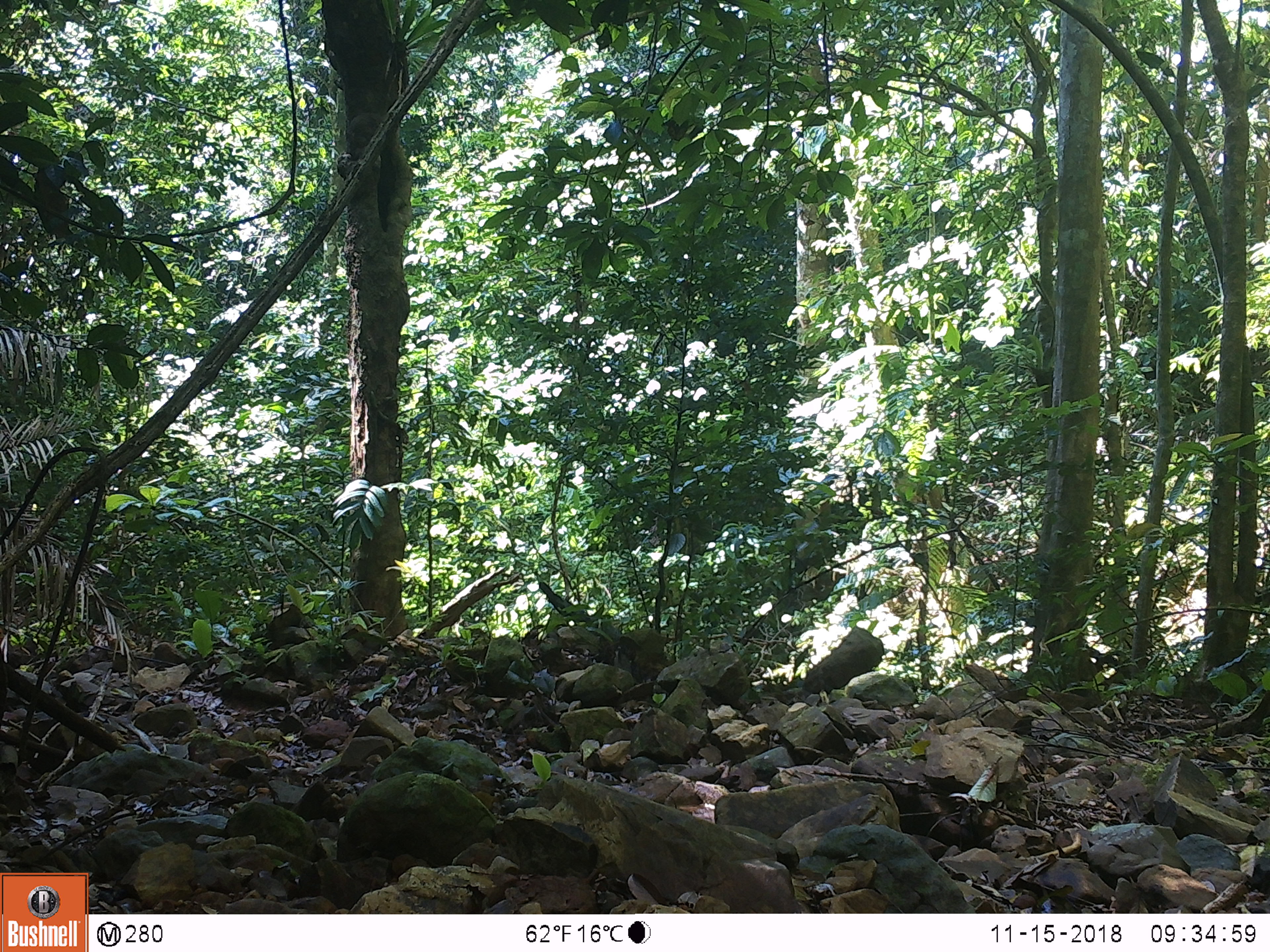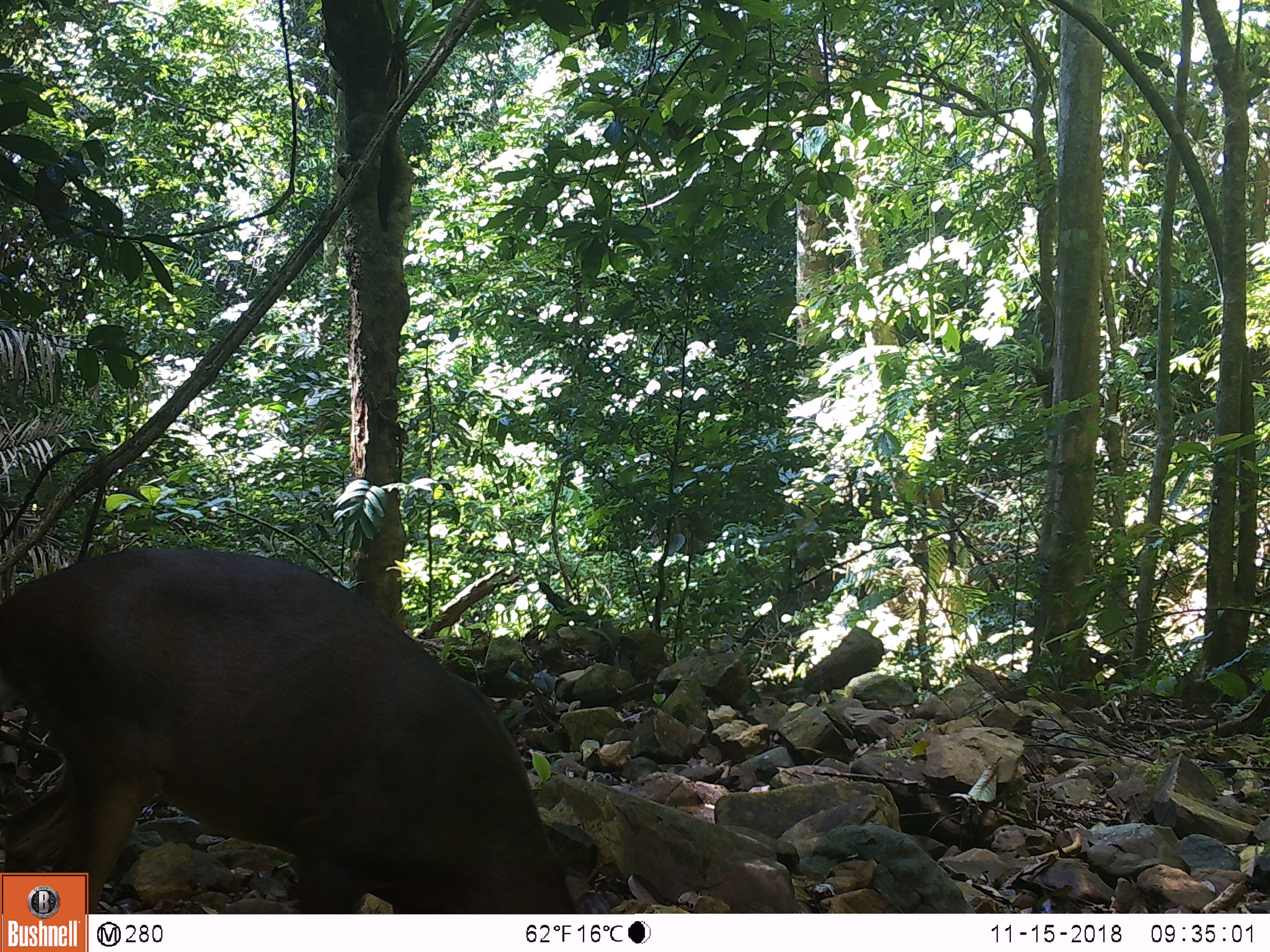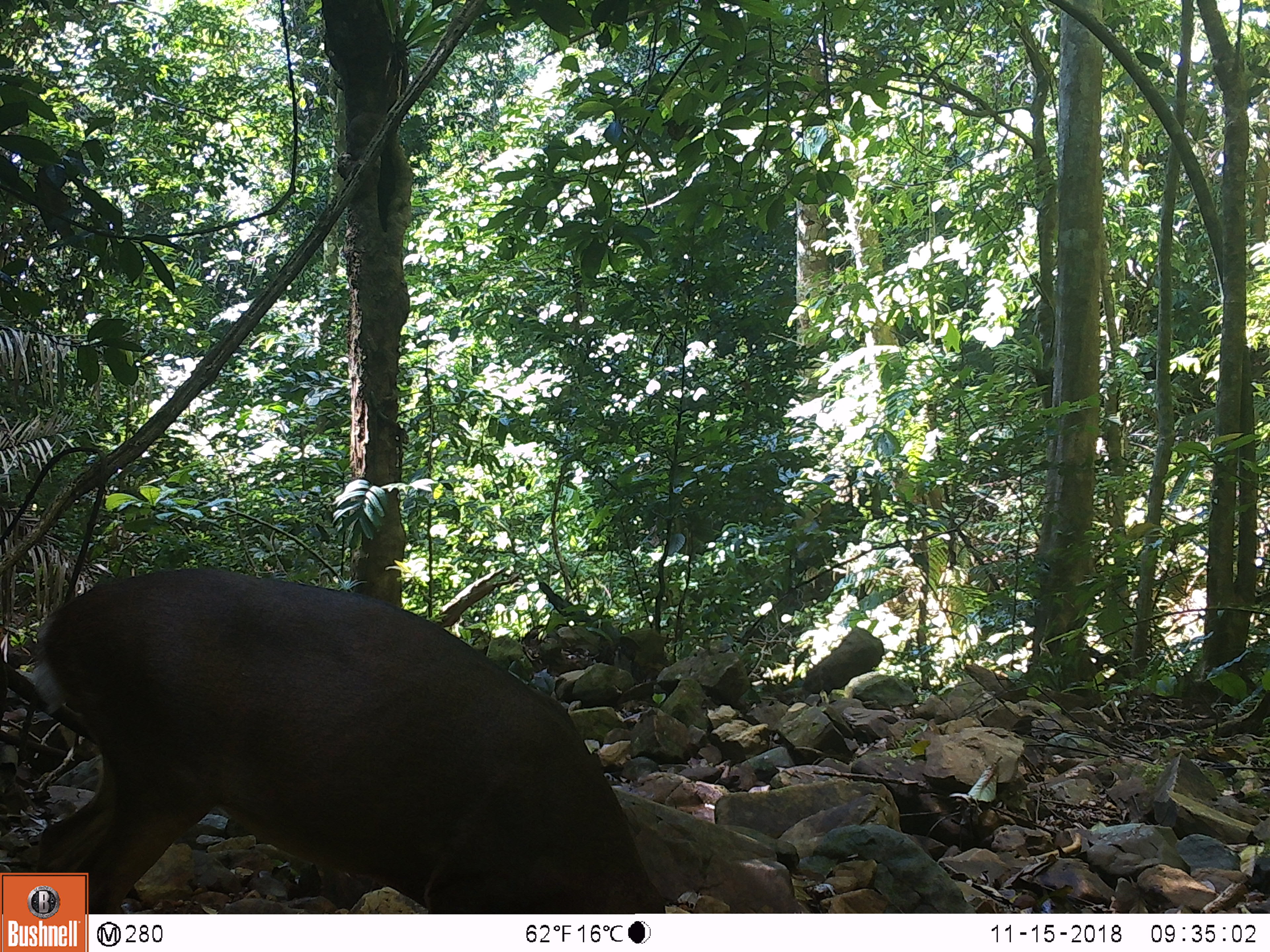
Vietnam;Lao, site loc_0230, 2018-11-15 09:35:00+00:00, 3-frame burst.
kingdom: Animalia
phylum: Chordata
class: Mammalia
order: Artiodactyla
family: Cervidae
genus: Muntiacus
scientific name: Muntiacus vuquangensis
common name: large-antlered muntjac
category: large antlered muntjac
Large antlered muntjac (large-antlered muntjac) (Muntiacus vuquangensis). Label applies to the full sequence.